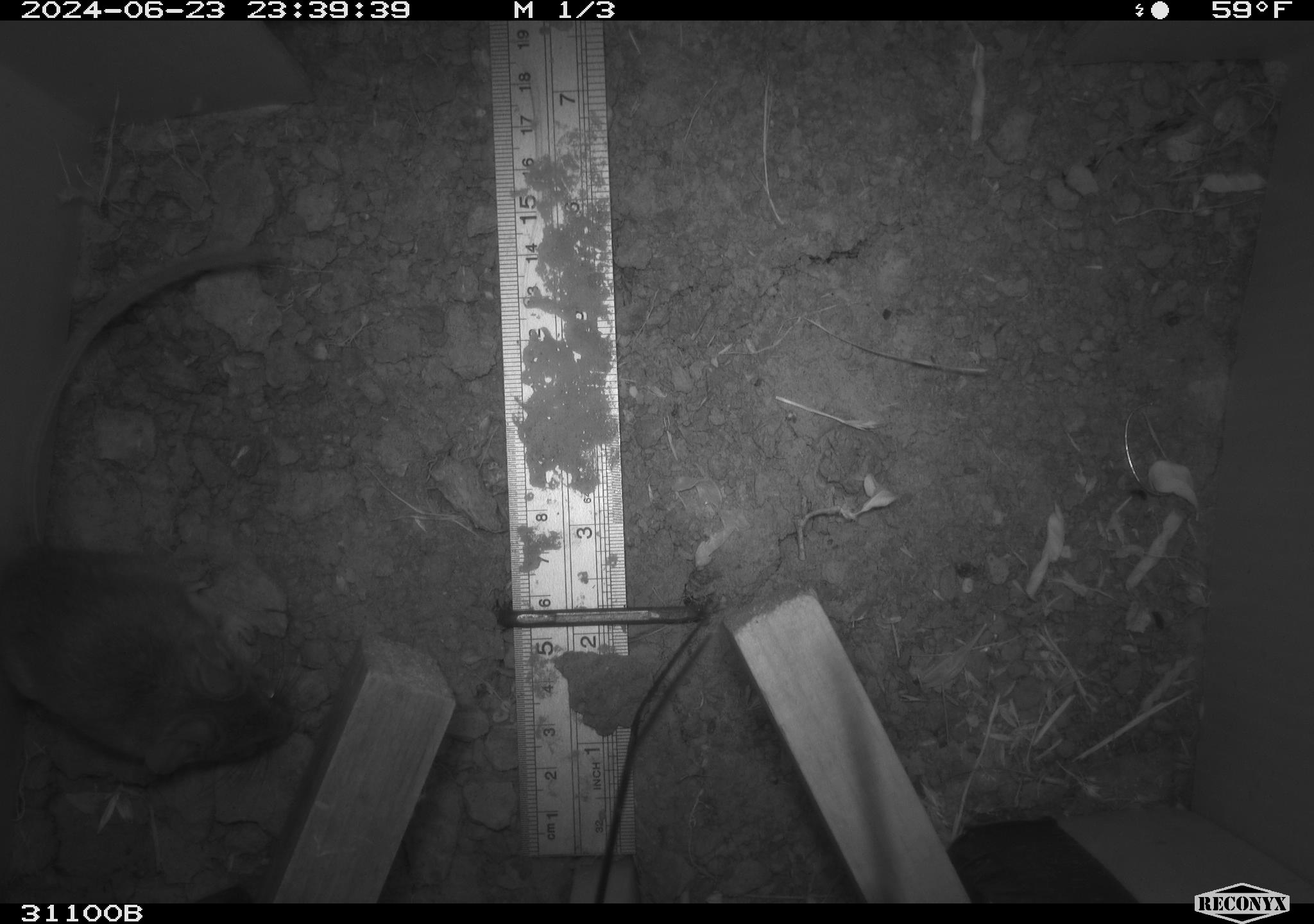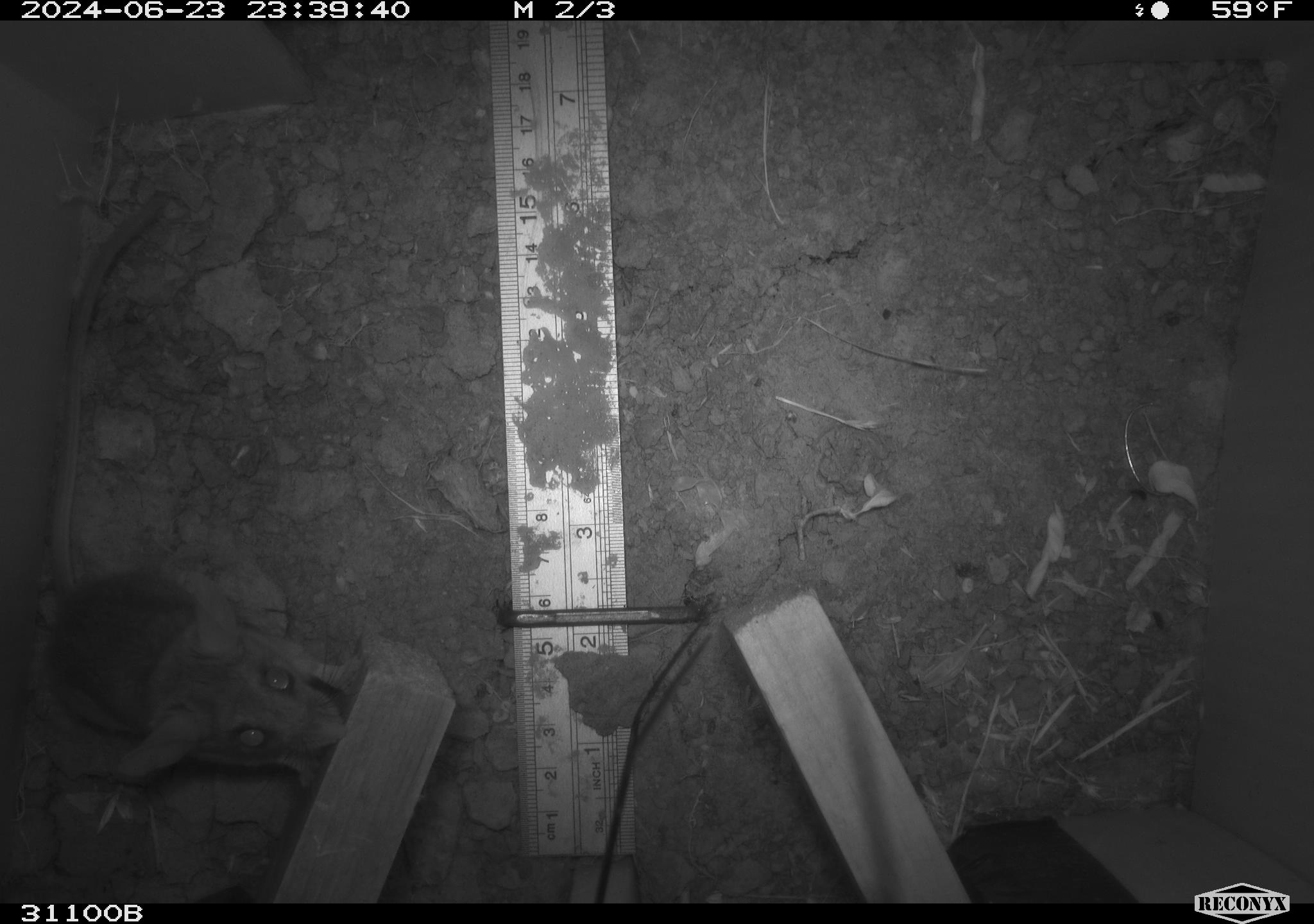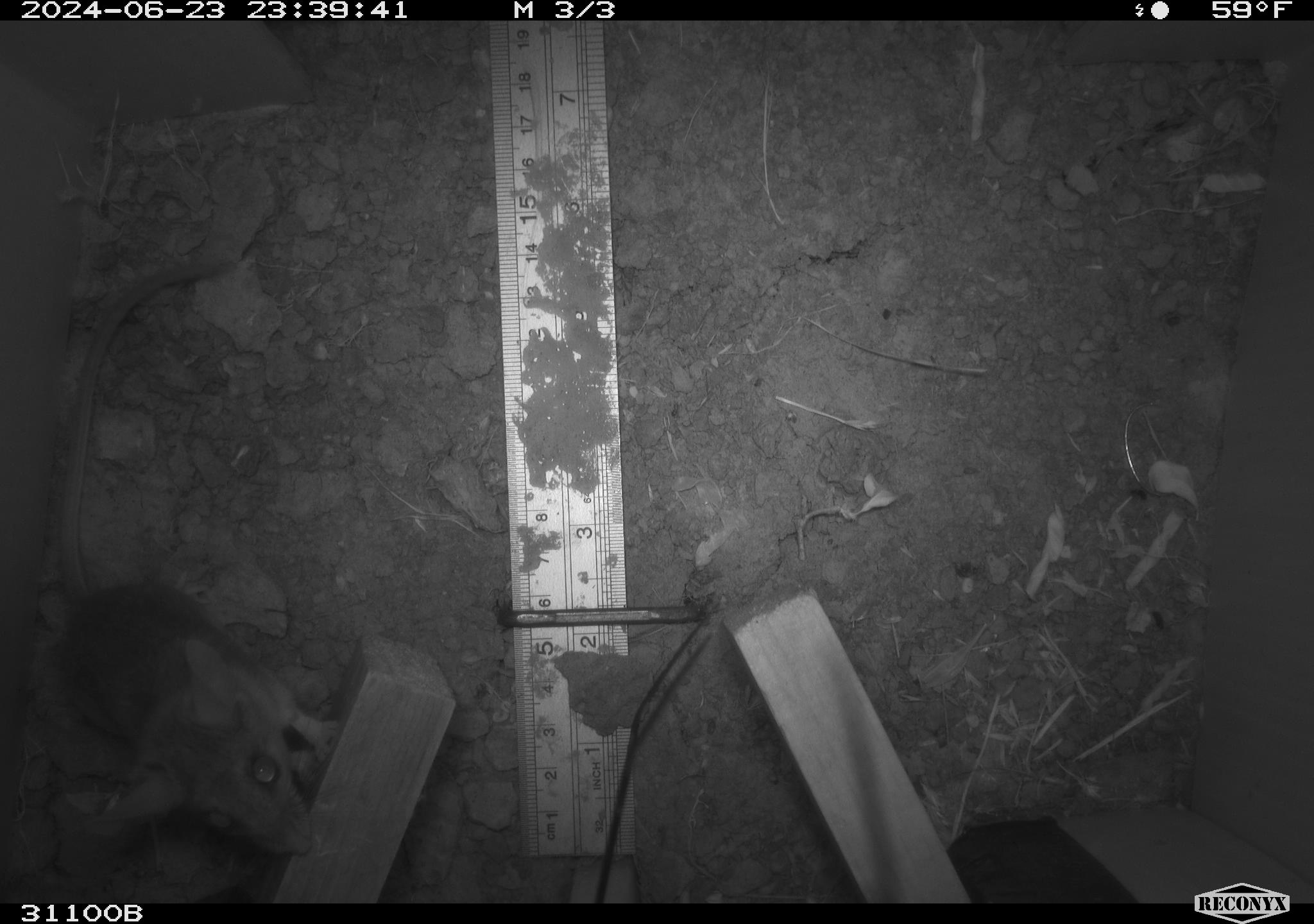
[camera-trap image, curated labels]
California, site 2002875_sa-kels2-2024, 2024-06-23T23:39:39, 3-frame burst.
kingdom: Animalia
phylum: Chordata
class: Mammalia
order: Rodentia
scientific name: Rodentia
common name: rodent